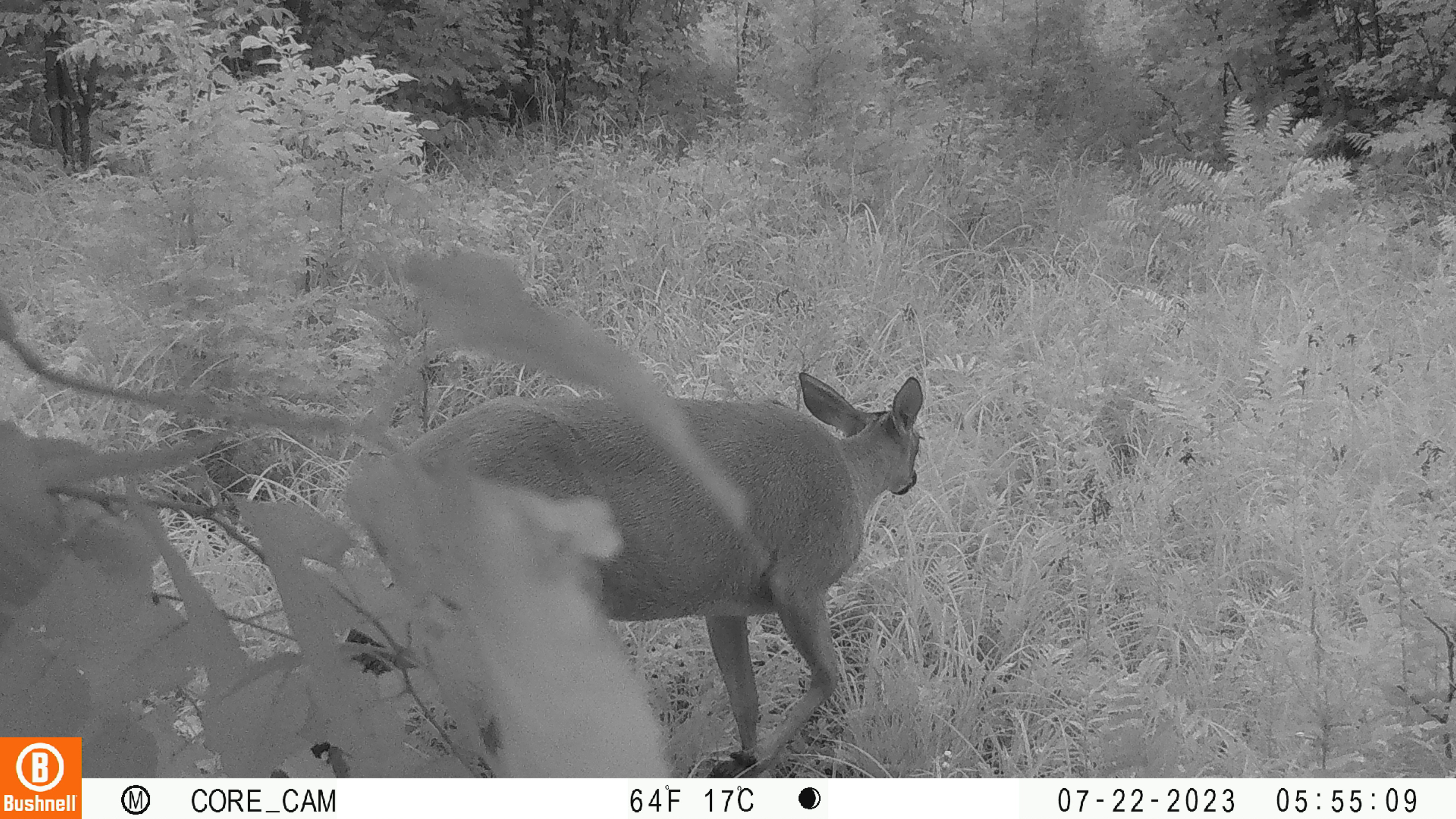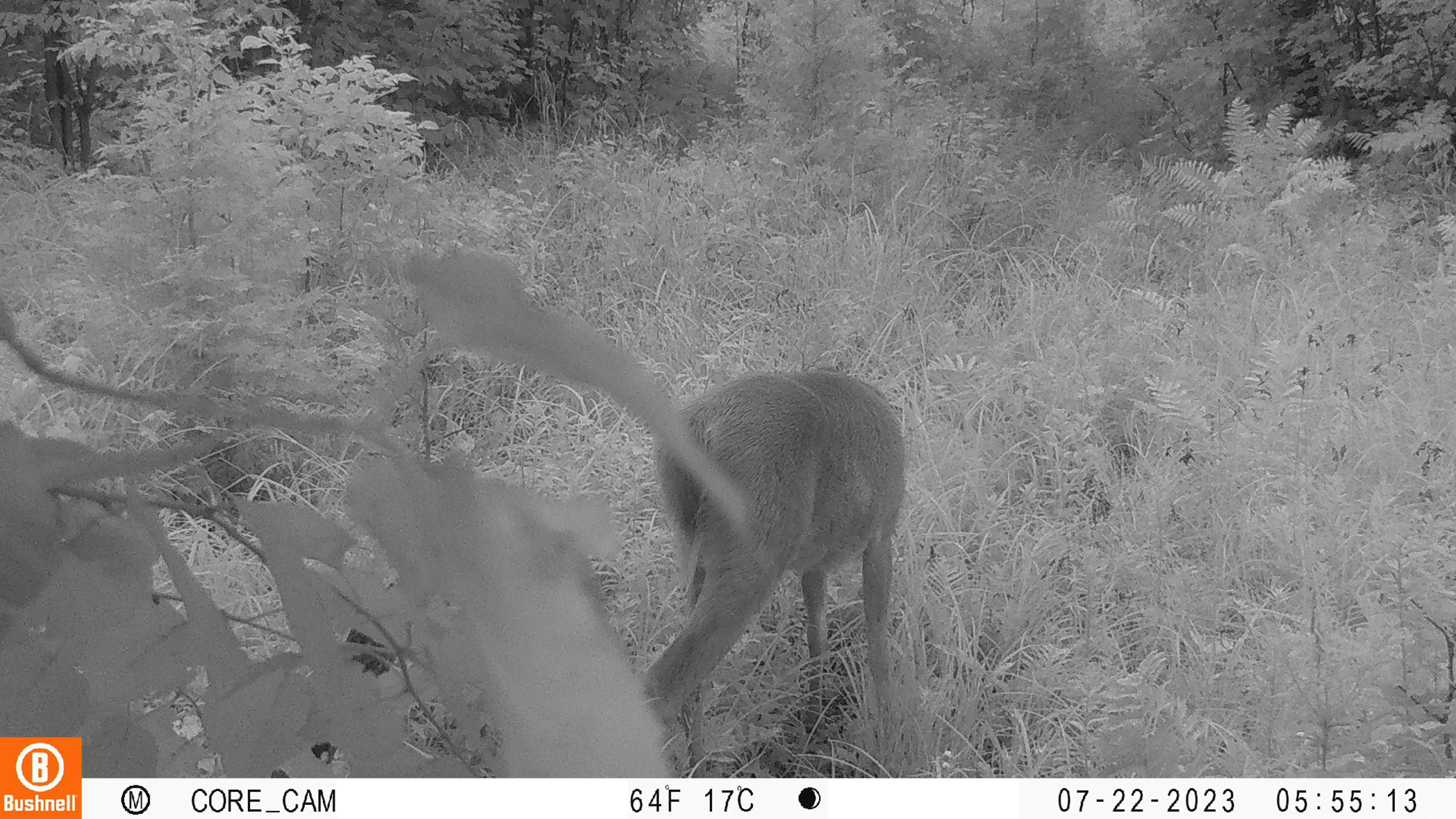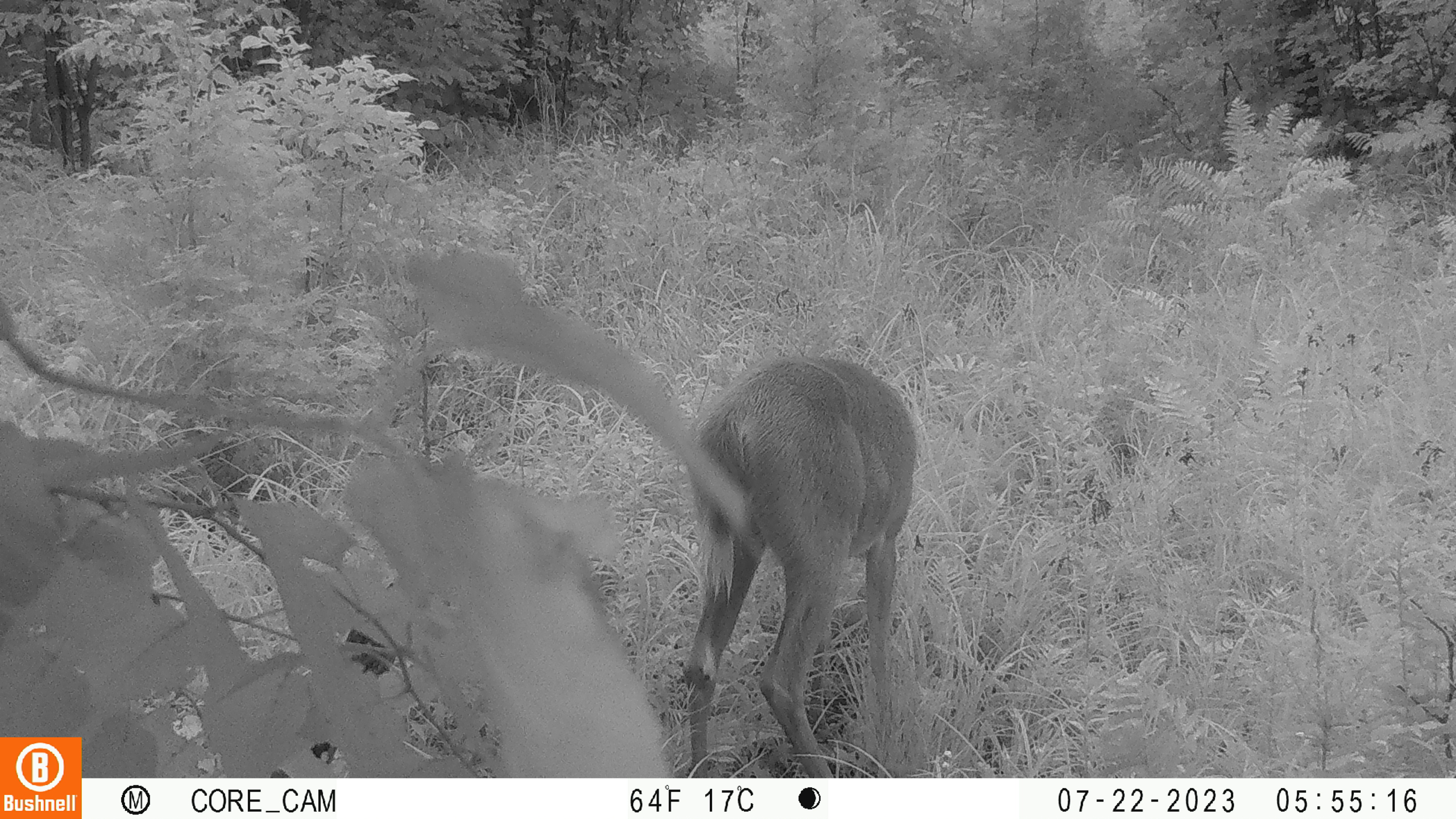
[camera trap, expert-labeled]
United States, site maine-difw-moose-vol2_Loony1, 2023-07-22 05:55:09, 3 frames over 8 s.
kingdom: Animalia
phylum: Chordata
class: Mammalia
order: Artiodactyla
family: Cervidae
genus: Odocoileus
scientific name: Odocoileus virginianus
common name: white-tailed deer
White-tailed deer (Odocoileus virginianus).